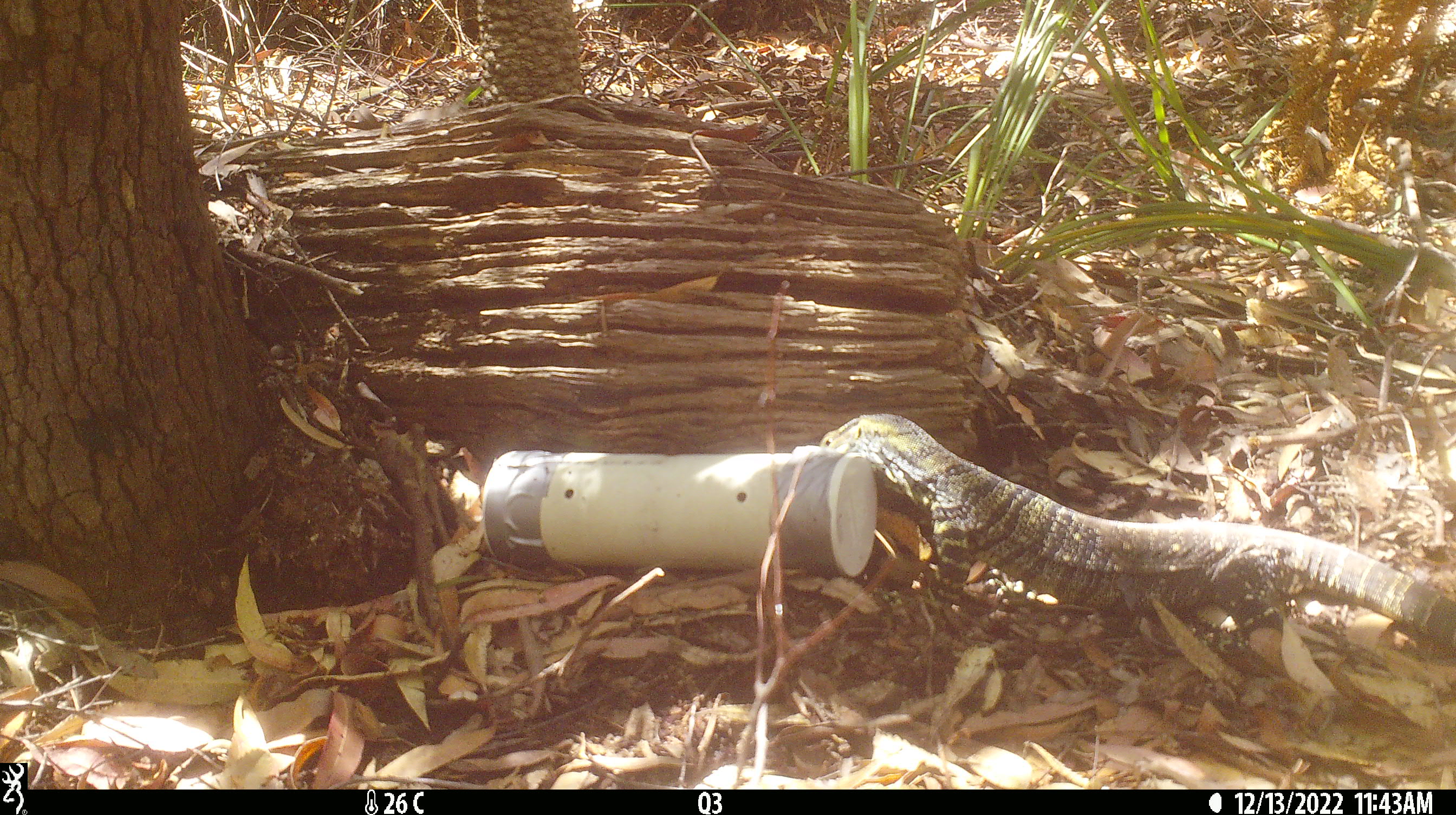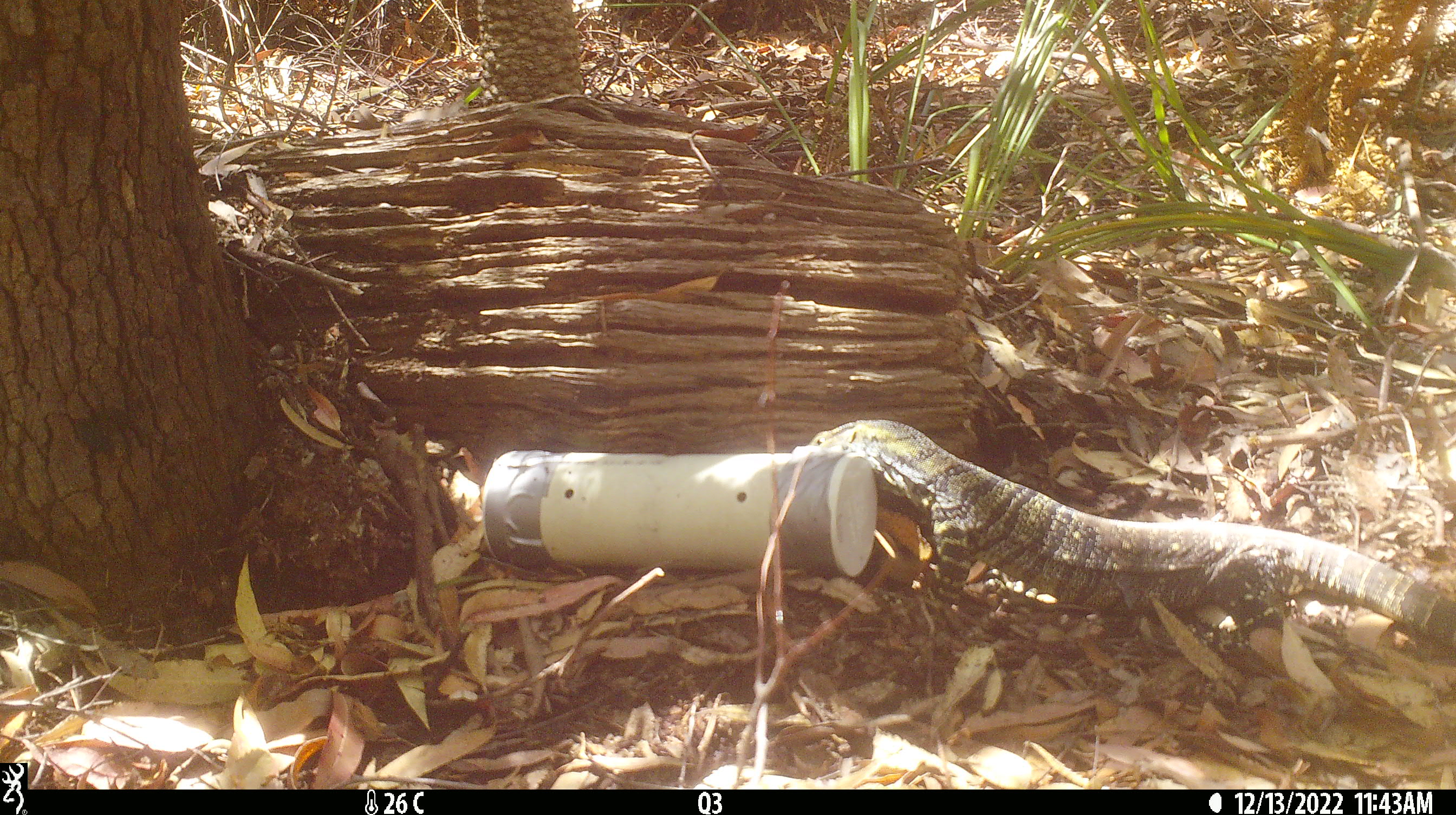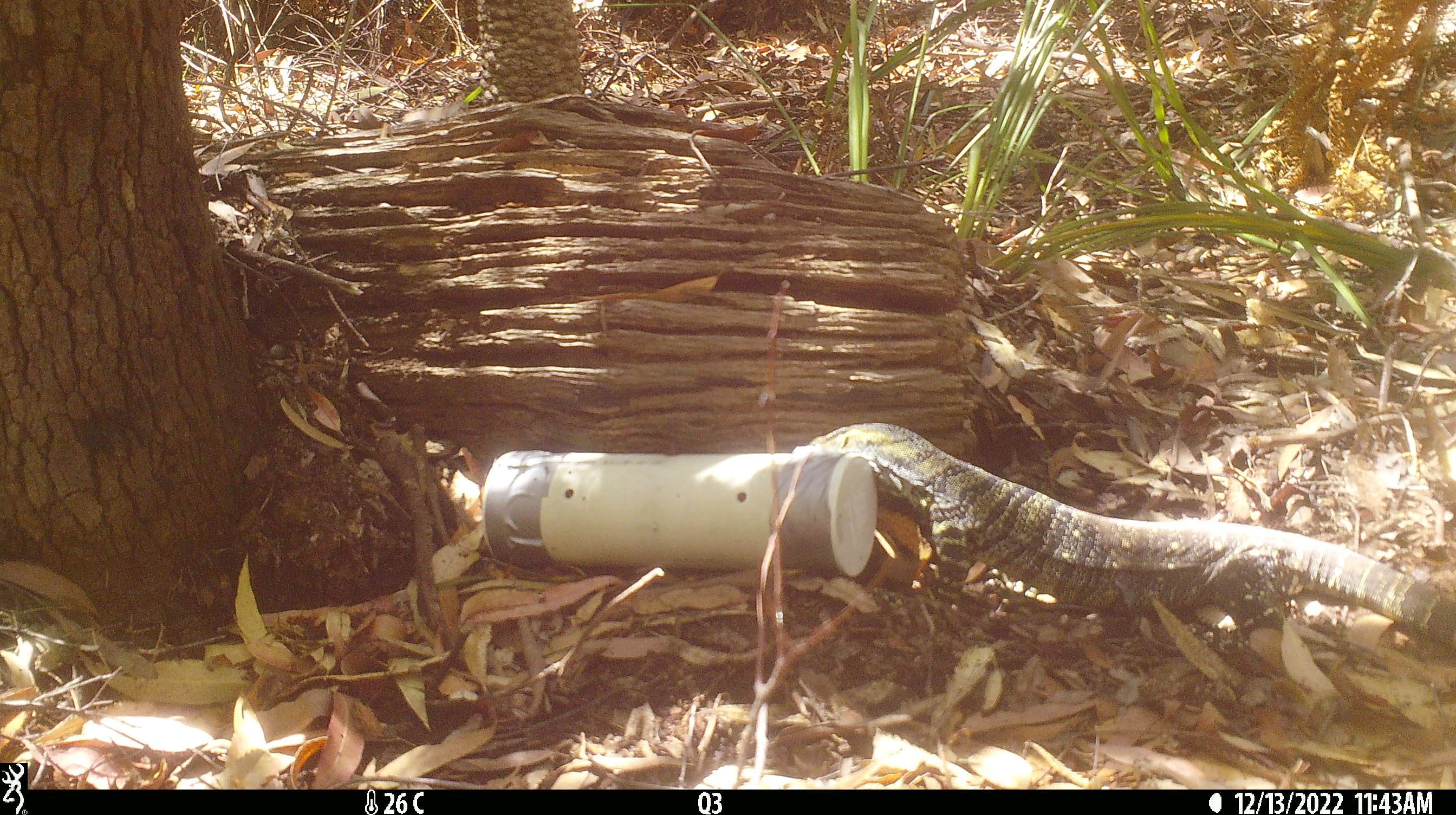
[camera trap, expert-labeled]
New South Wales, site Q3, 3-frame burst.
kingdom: Animalia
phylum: Chordata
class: Reptilia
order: Squamata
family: Varanidae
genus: Varanus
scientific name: Varanus varius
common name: lace monitor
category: goanna